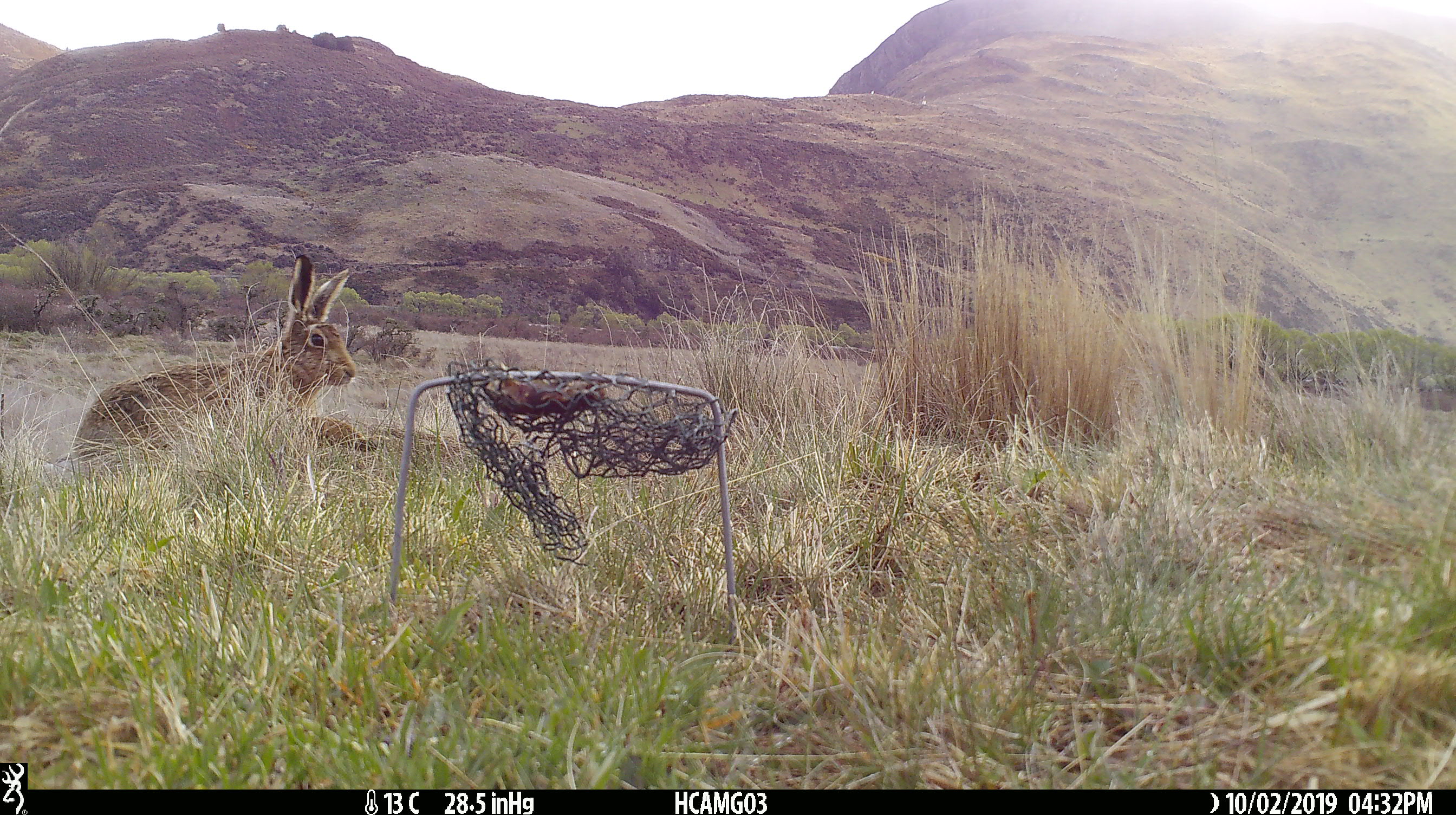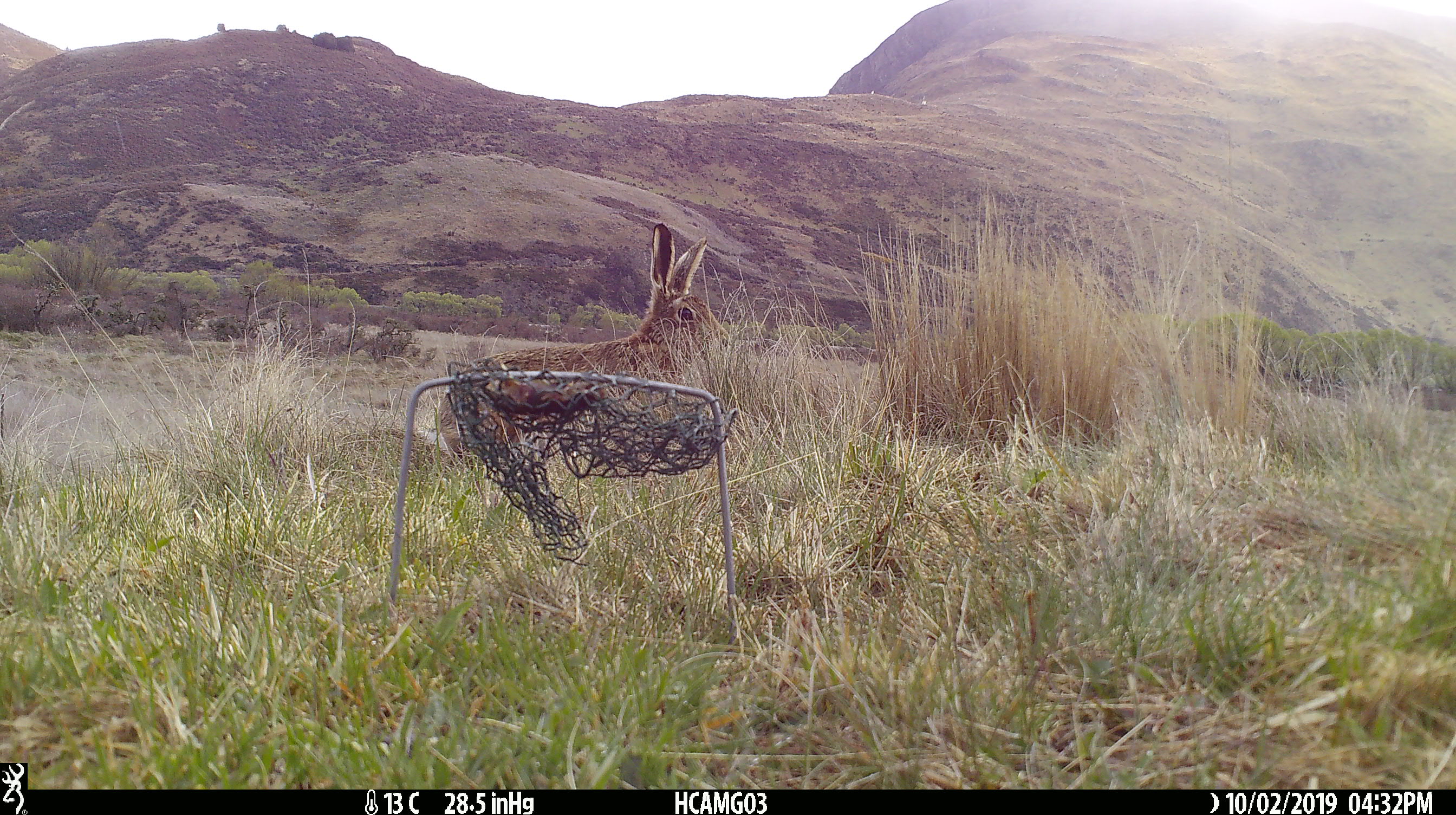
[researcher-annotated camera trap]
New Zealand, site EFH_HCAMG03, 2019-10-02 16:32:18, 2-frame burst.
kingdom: Animalia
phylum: Chordata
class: Mammalia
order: Lagomorpha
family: Leporidae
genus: Lepus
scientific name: Lepus europaeus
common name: brown hare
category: hare